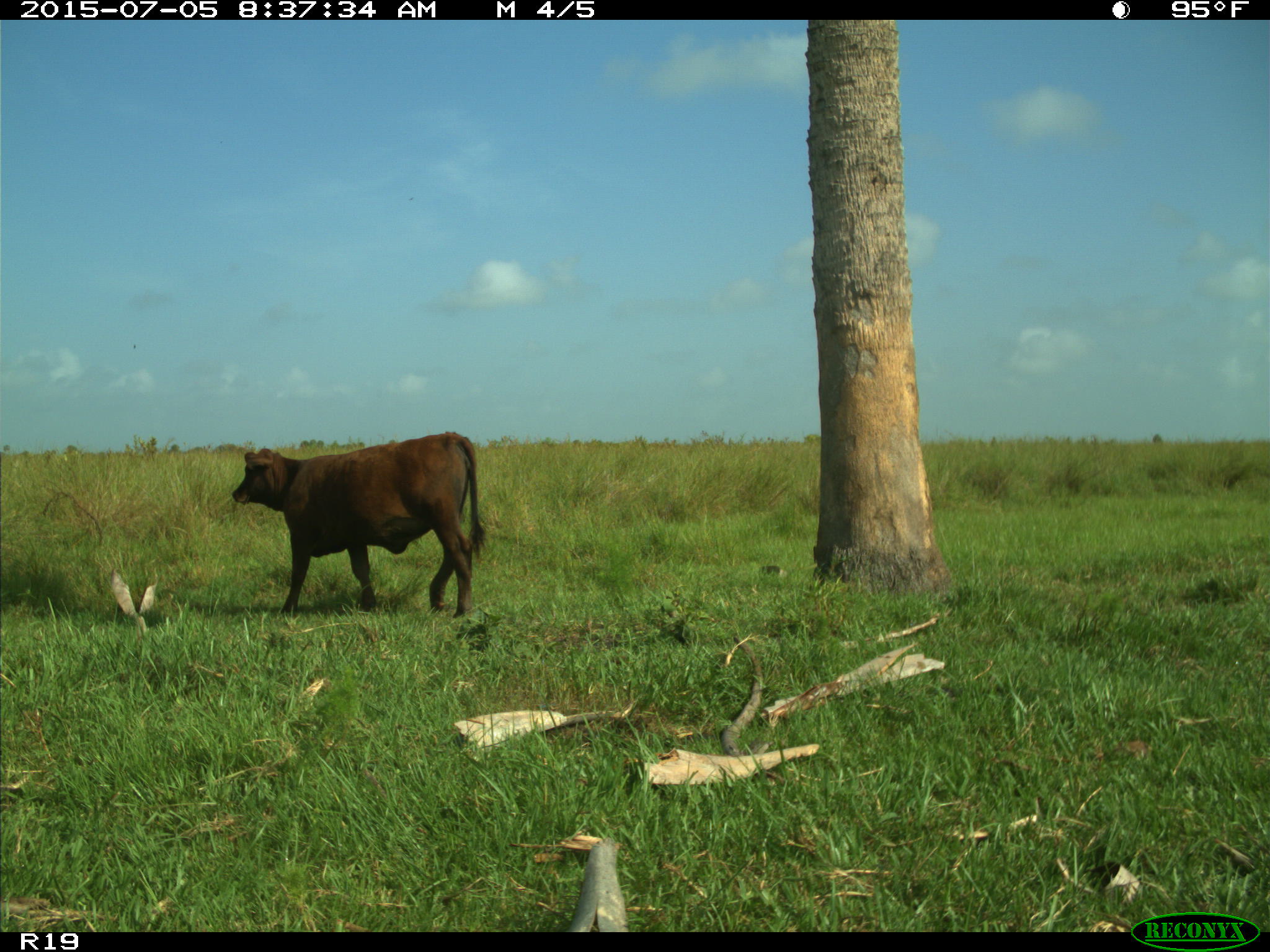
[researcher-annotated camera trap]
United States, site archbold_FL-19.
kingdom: Animalia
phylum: Chordata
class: Mammalia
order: Artiodactyla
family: Bovidae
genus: Bos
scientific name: Bos taurus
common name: domestic cow